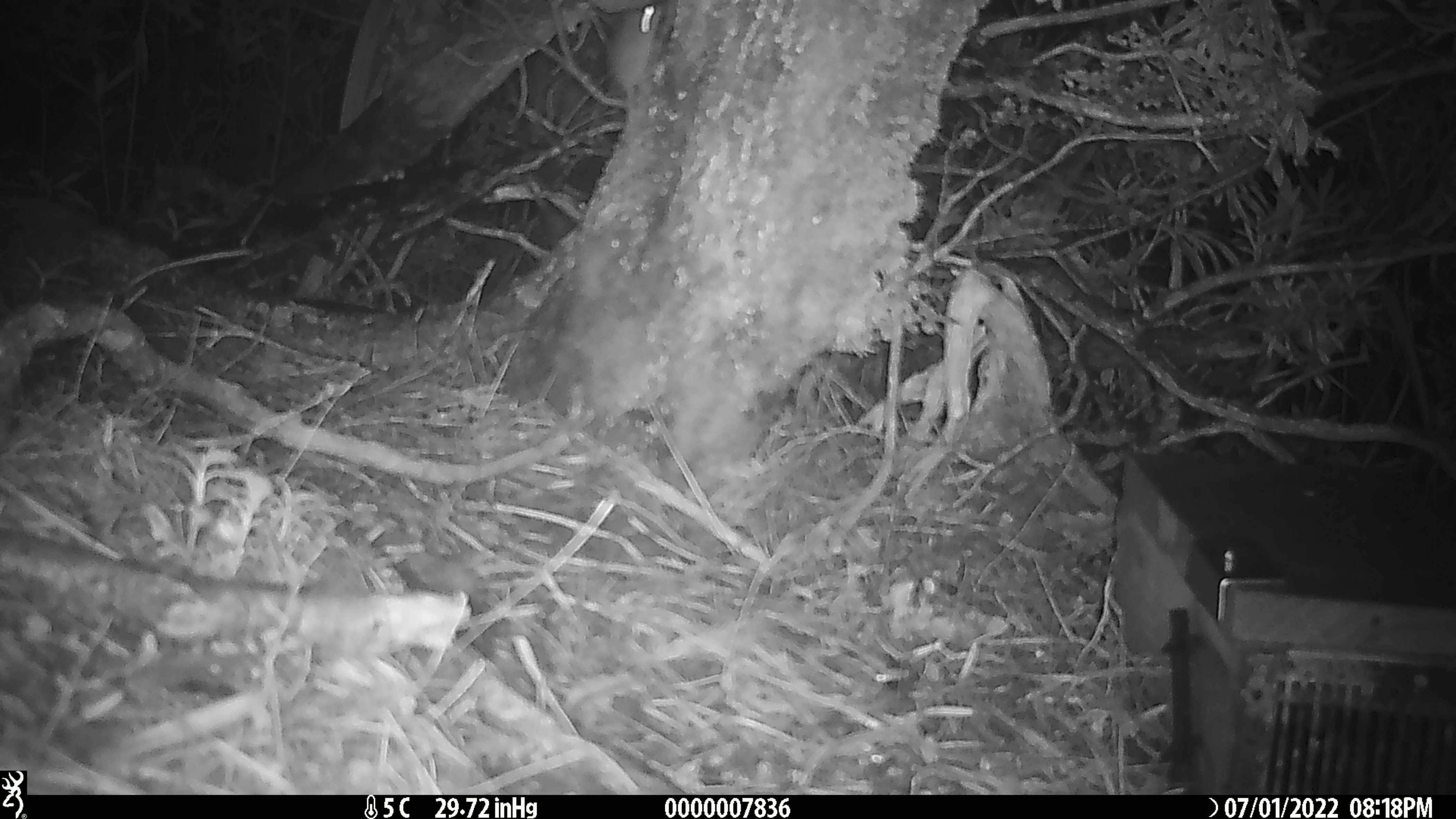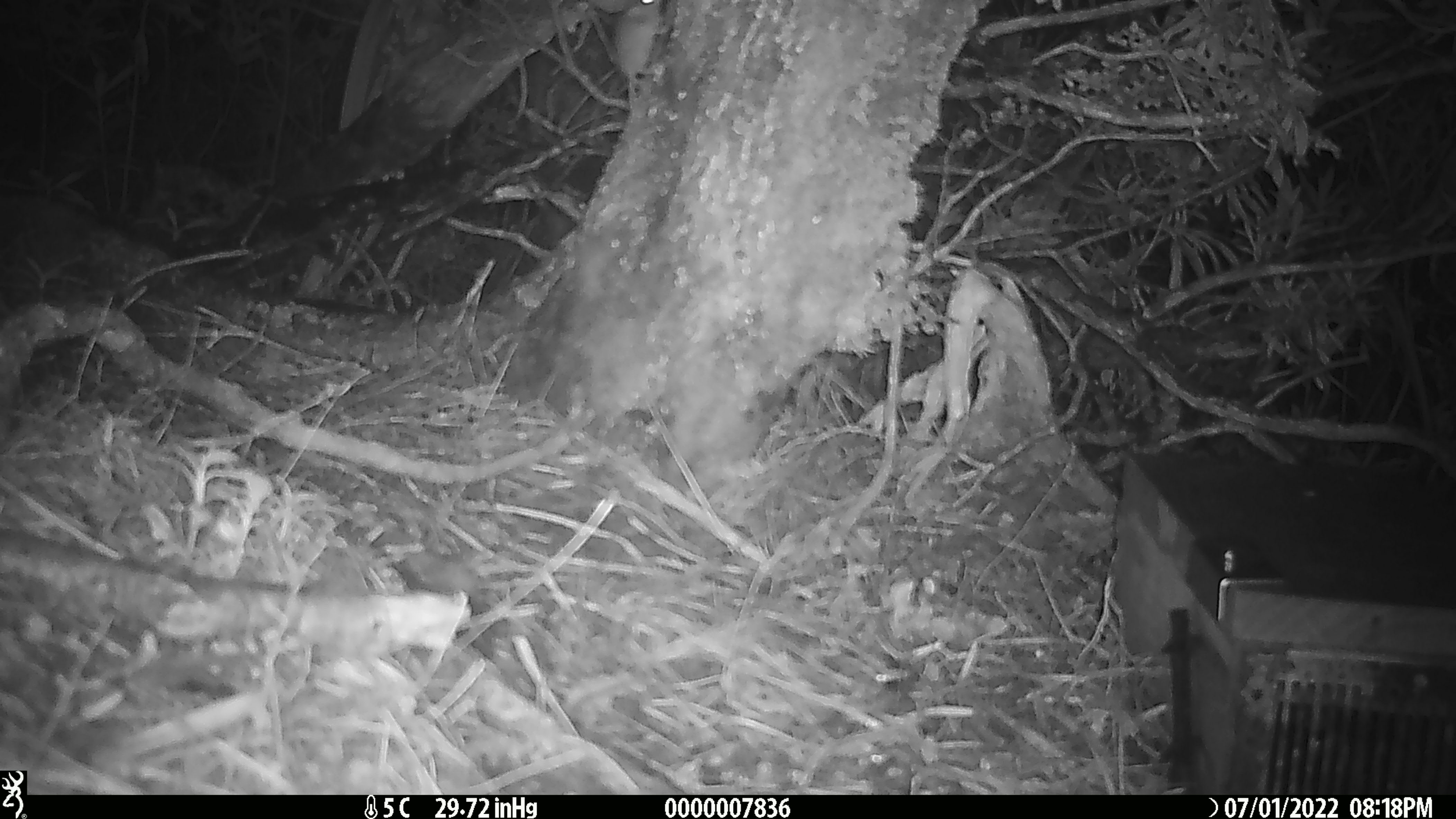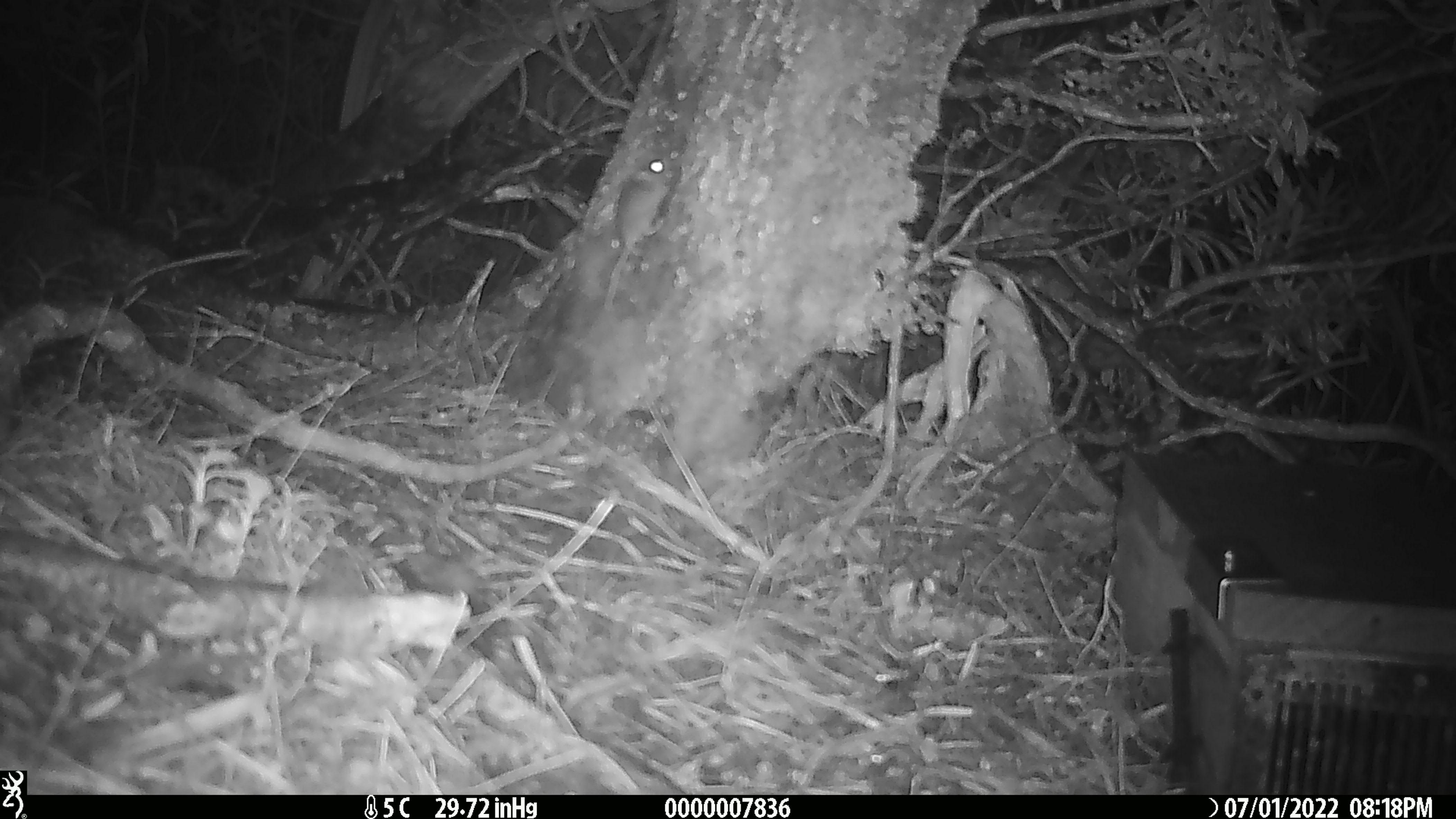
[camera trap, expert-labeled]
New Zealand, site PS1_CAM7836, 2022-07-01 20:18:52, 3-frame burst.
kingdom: Animalia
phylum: Chordata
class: Mammalia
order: Rodentia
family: Muridae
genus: Mus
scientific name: Mus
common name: mouse